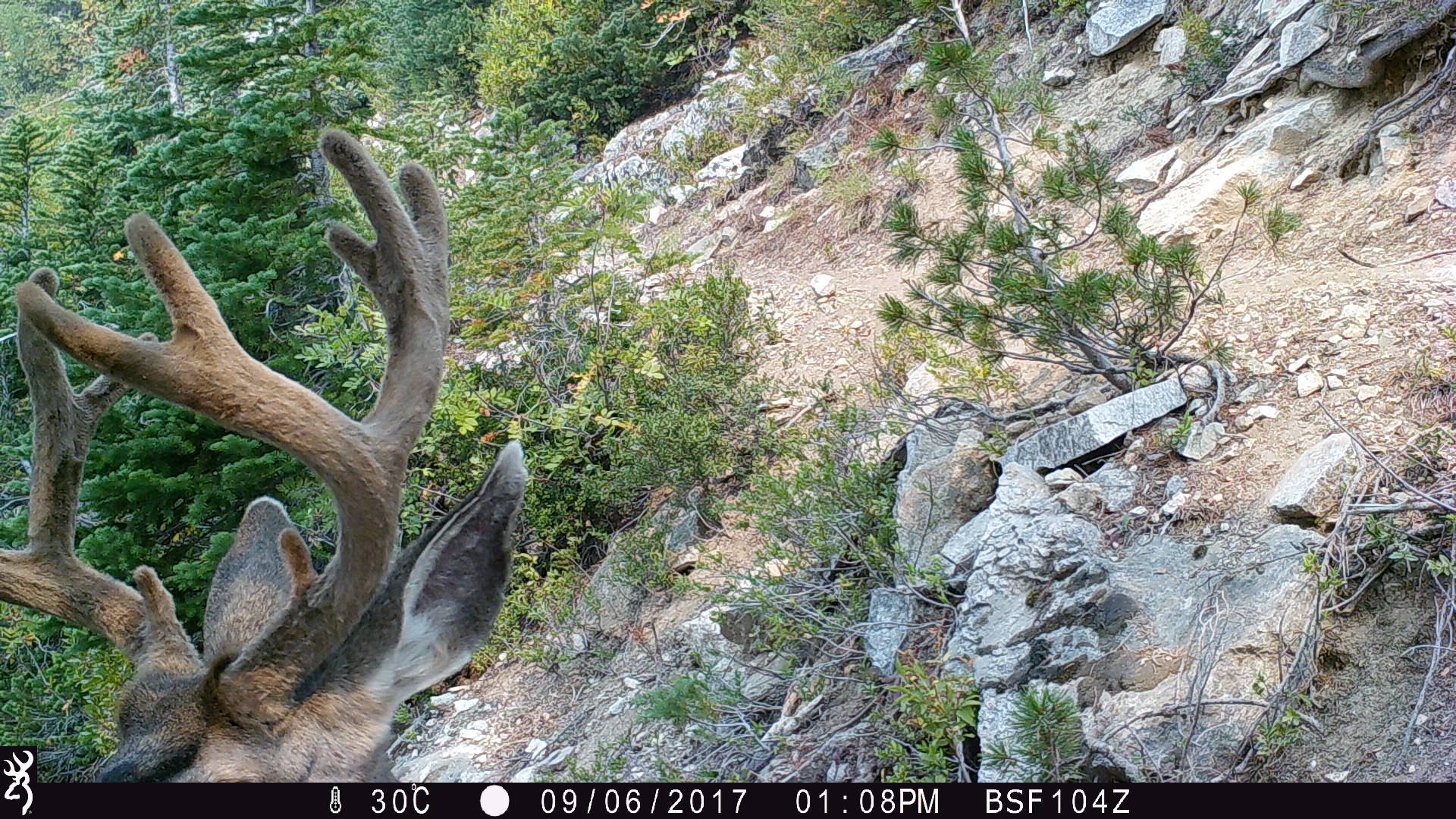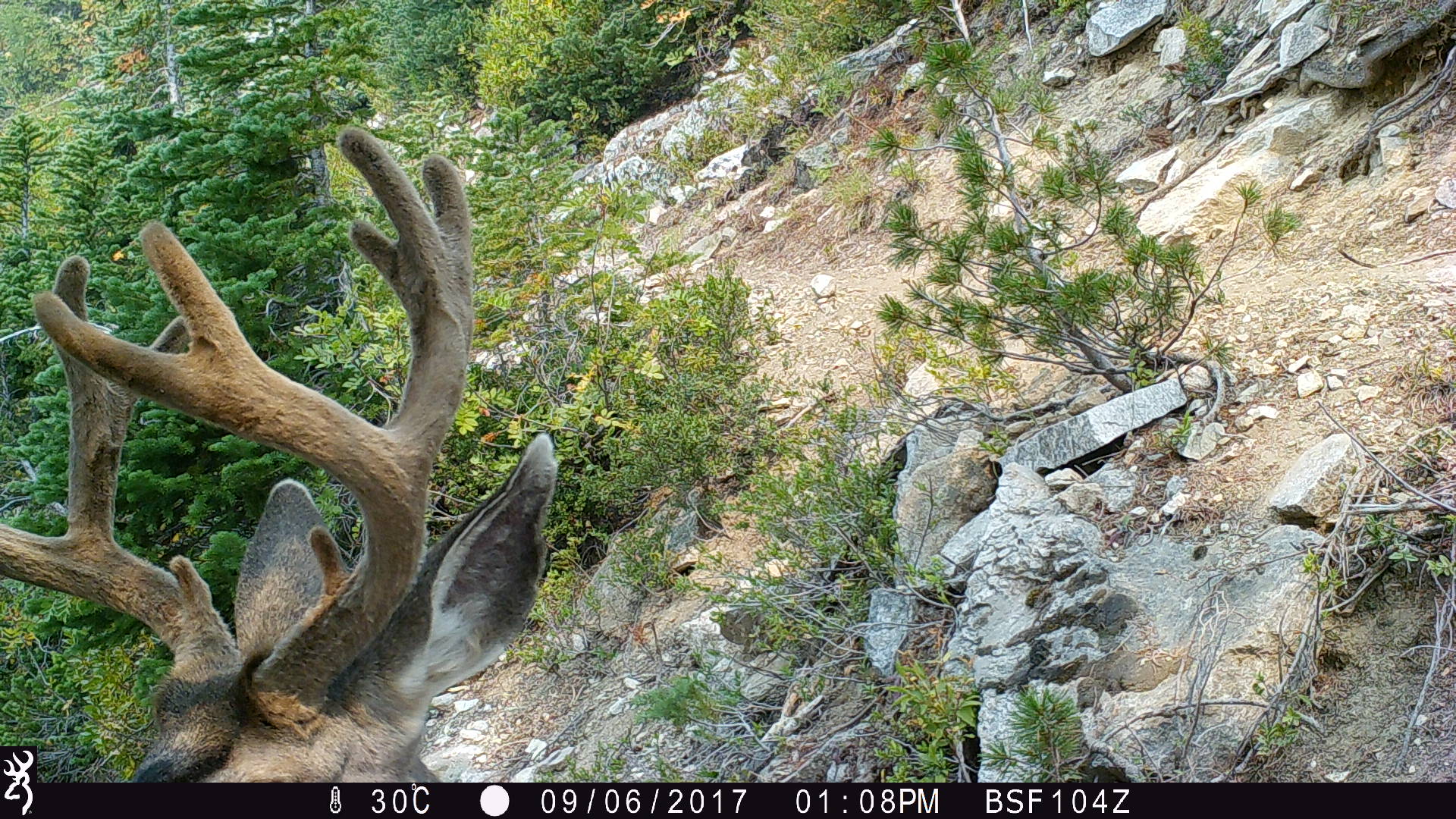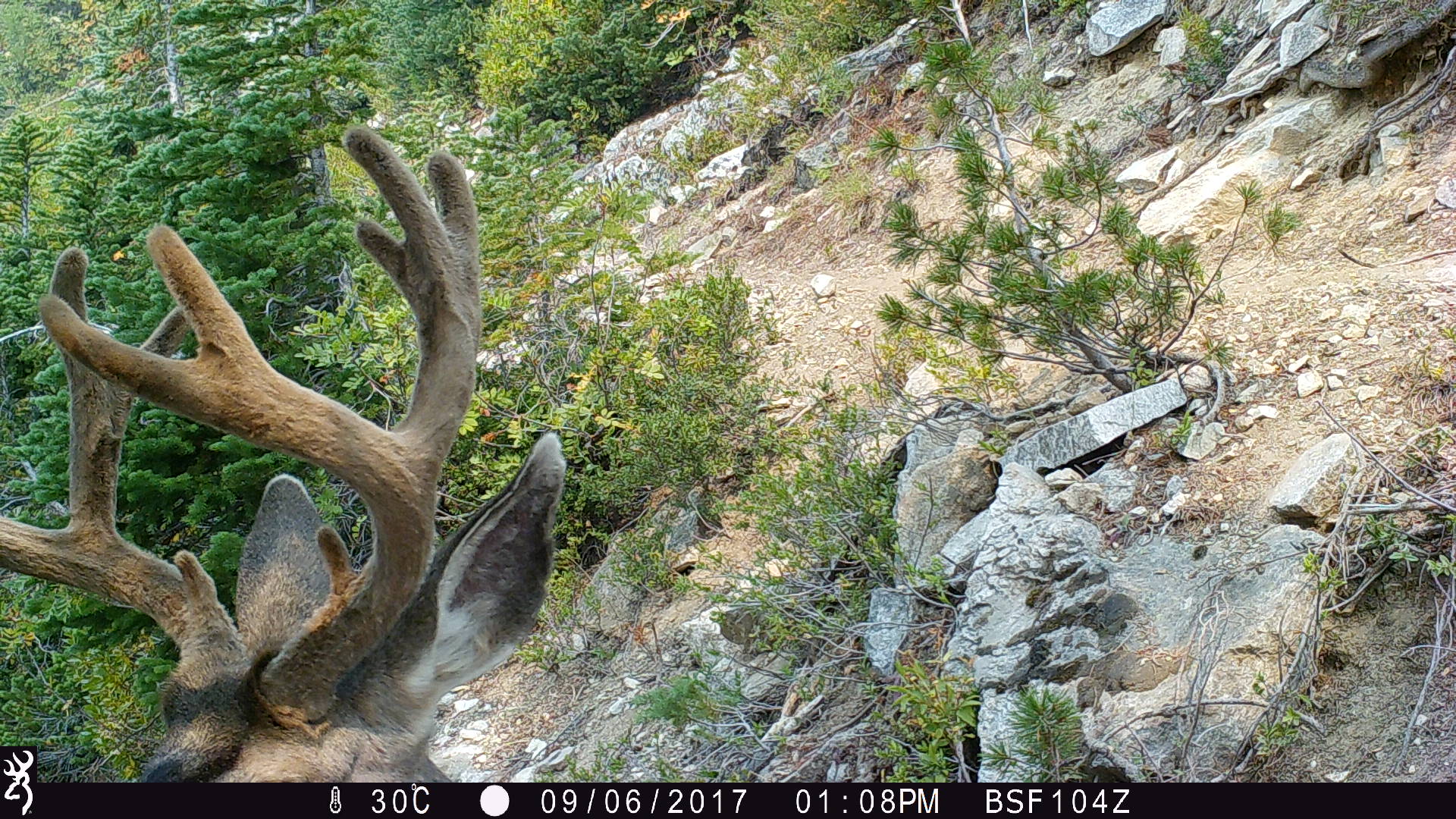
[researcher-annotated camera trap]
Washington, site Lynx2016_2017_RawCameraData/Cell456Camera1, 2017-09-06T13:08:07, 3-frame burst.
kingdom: Animalia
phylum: Chordata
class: Mammalia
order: Artiodactyla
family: Cervidae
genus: Odocoileus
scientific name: Odocoileus hemionus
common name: mule deer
Odocoileus hemionus (mule deer). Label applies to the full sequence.